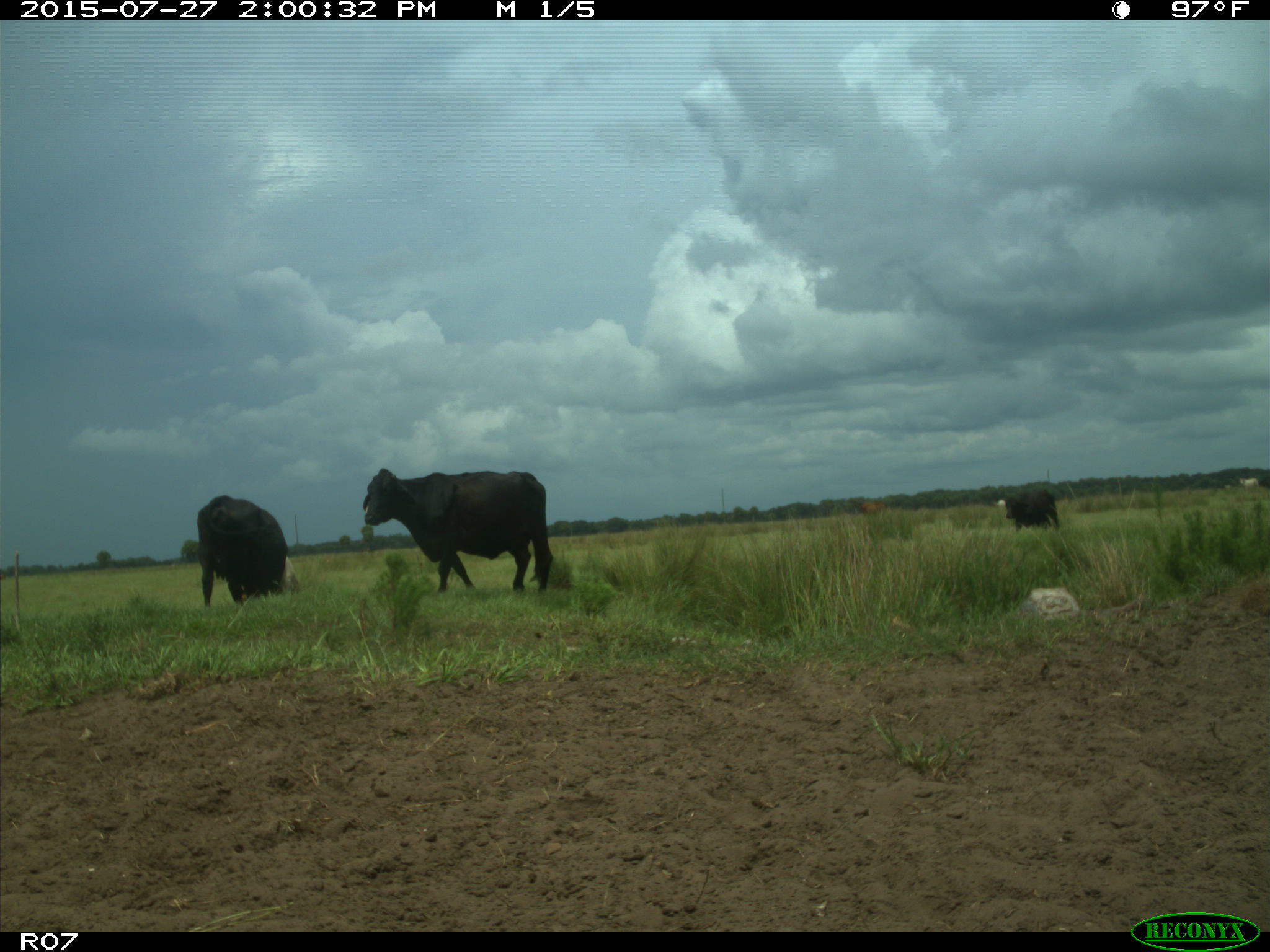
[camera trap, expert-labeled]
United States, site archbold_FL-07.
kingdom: Animalia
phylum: Chordata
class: Mammalia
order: Artiodactyla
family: Bovidae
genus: Bos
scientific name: Bos taurus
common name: domestic cow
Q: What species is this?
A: Bos taurus (domestic cow).